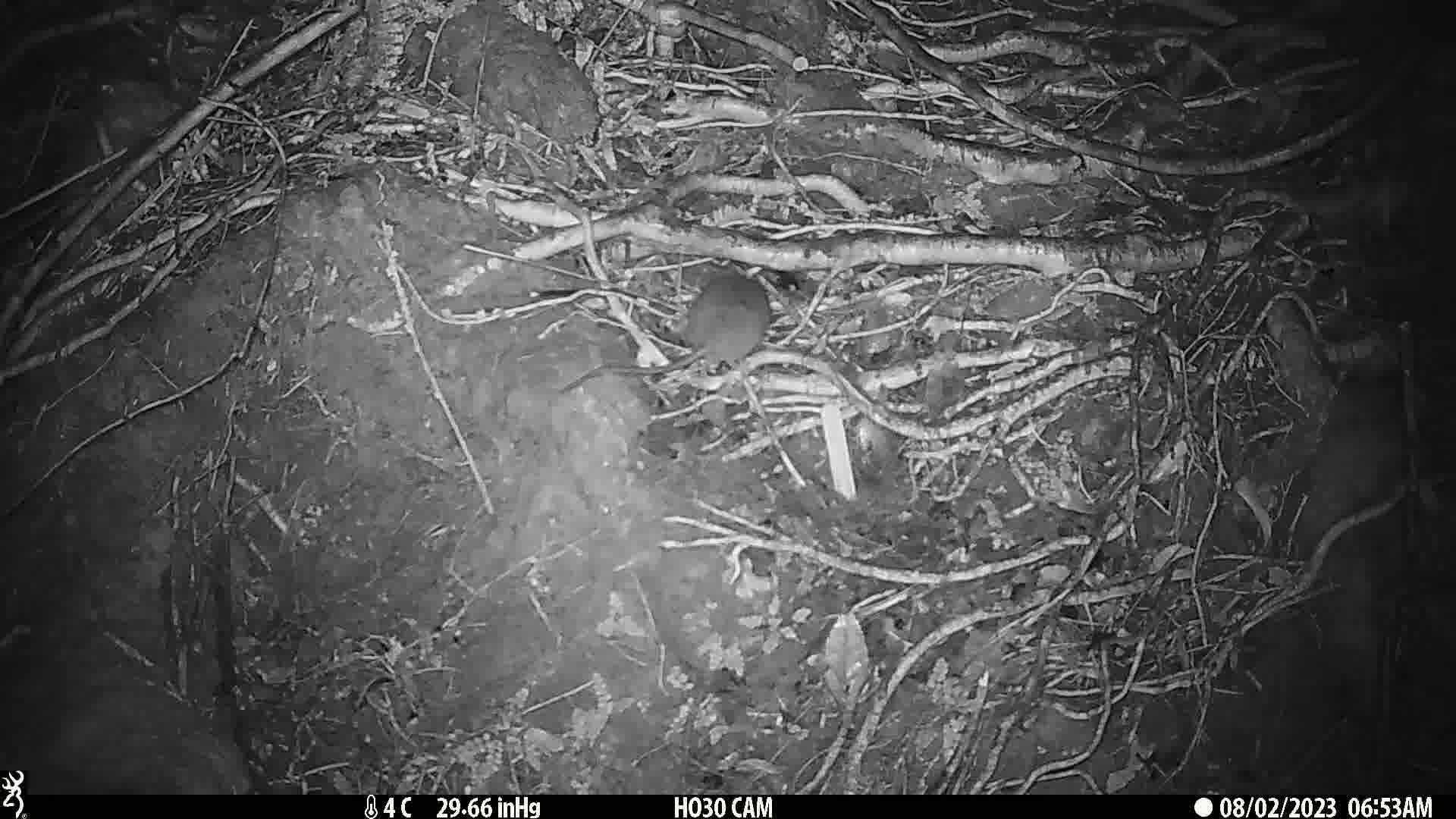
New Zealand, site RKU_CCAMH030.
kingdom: Animalia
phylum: Chordata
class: Mammalia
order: Rodentia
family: Muridae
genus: Rattus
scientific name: Rattus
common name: rat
Rat (Rattus).